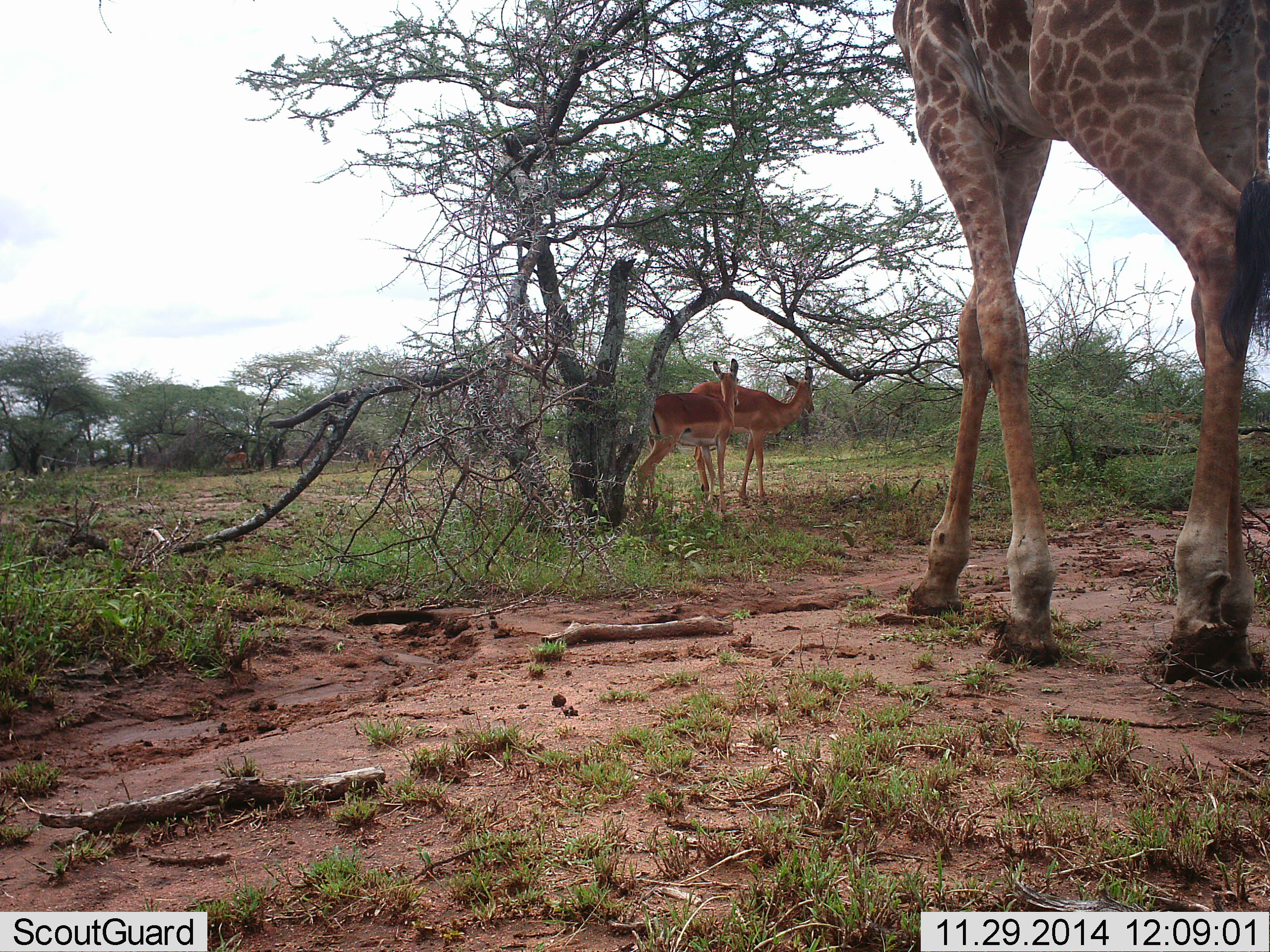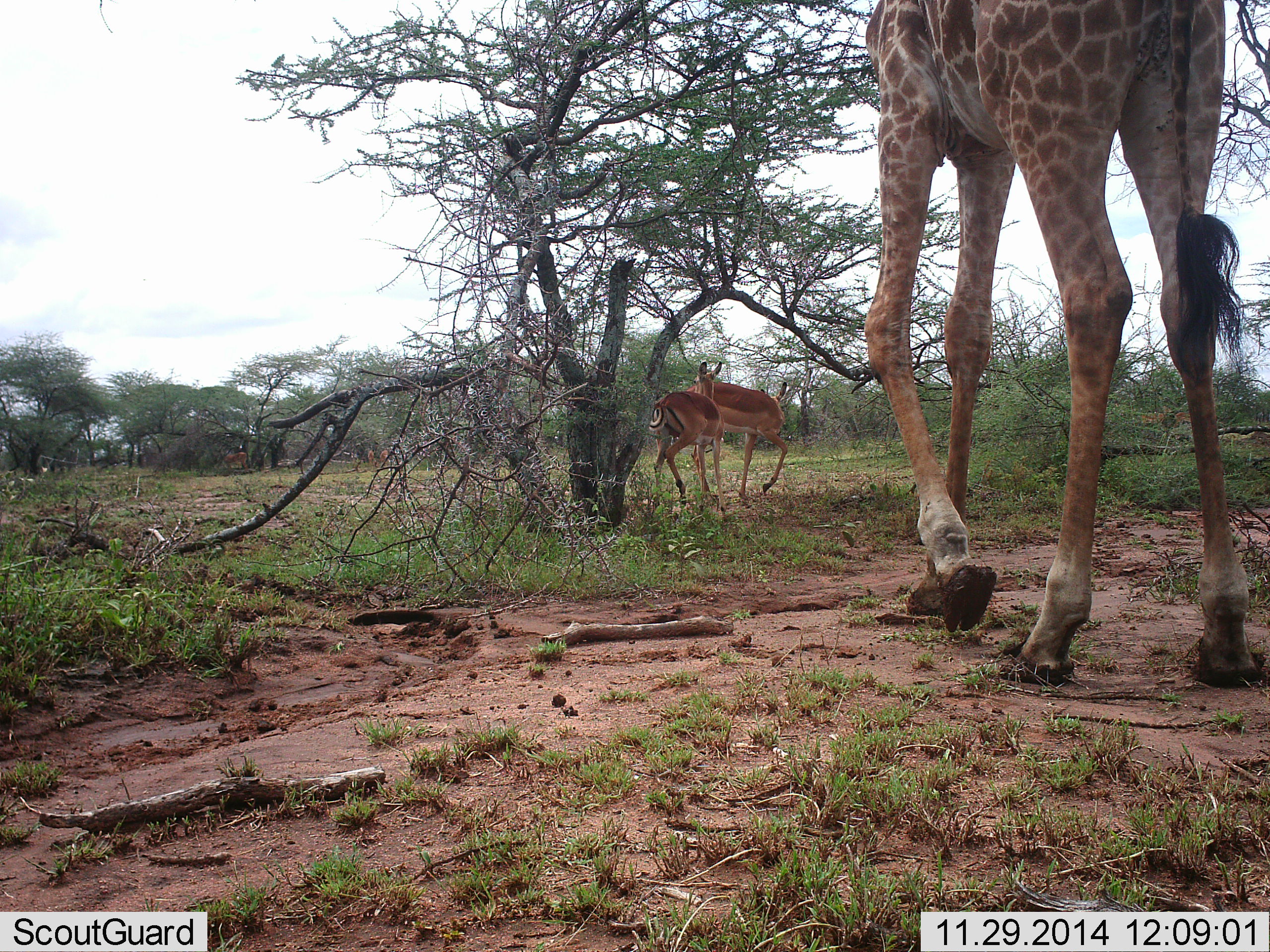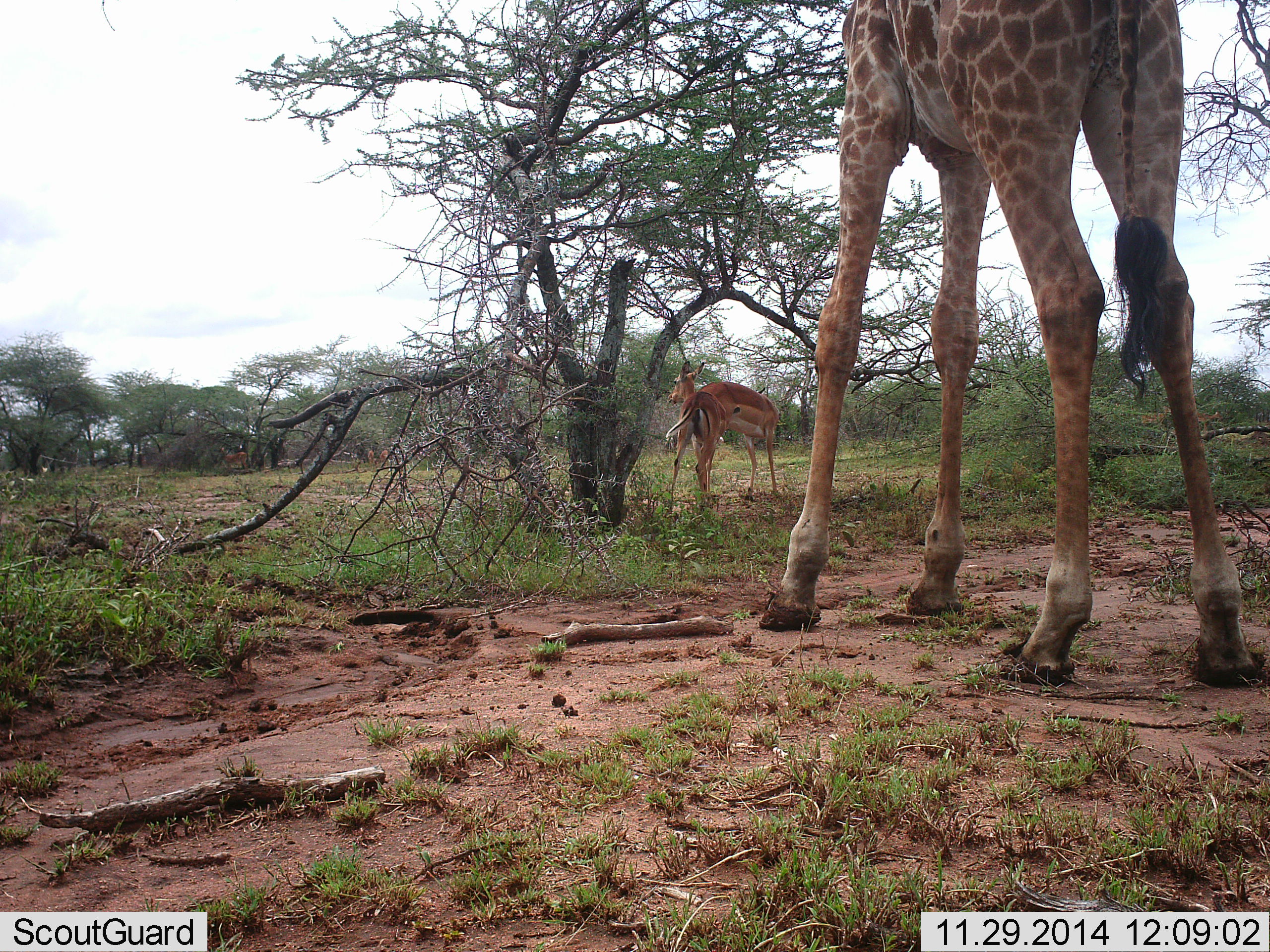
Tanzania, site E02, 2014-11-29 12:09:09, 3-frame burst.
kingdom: Animalia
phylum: Chordata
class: Mammalia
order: Artiodactyla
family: Giraffidae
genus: Giraffa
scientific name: Giraffa camelopardalis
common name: giraffe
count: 1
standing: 8%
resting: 0%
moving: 100%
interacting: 0%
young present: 0%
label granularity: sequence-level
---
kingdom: Animalia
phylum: Chordata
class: Mammalia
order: Artiodactyla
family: Bovidae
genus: Aepyceros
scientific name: Aepyceros melampus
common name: impala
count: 2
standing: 60%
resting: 0%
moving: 50%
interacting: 10%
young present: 0%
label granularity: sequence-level